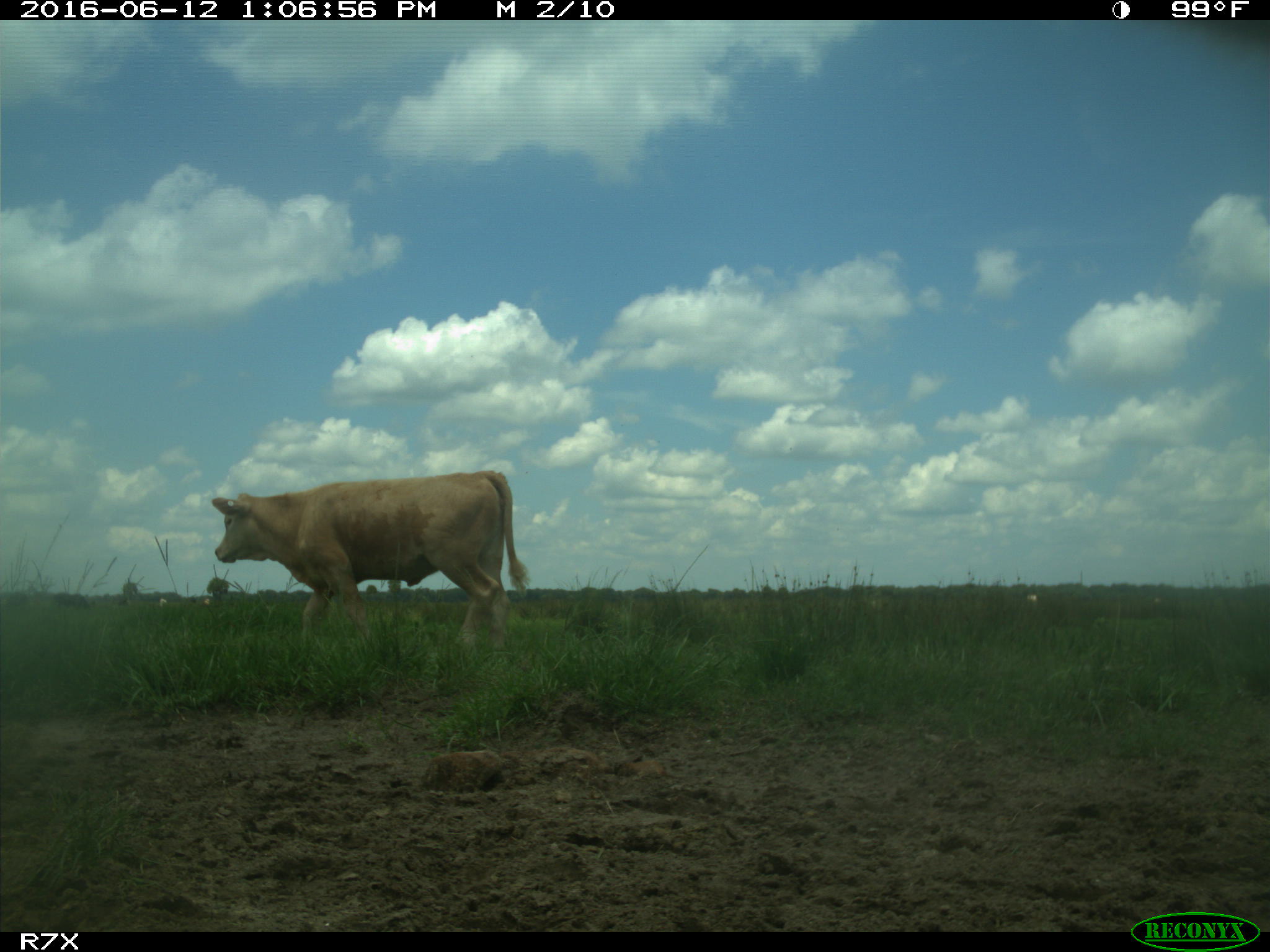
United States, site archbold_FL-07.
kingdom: Animalia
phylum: Chordata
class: Mammalia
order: Artiodactyla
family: Bovidae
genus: Bos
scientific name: Bos taurus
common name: domestic cow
Bos taurus (domestic cow).